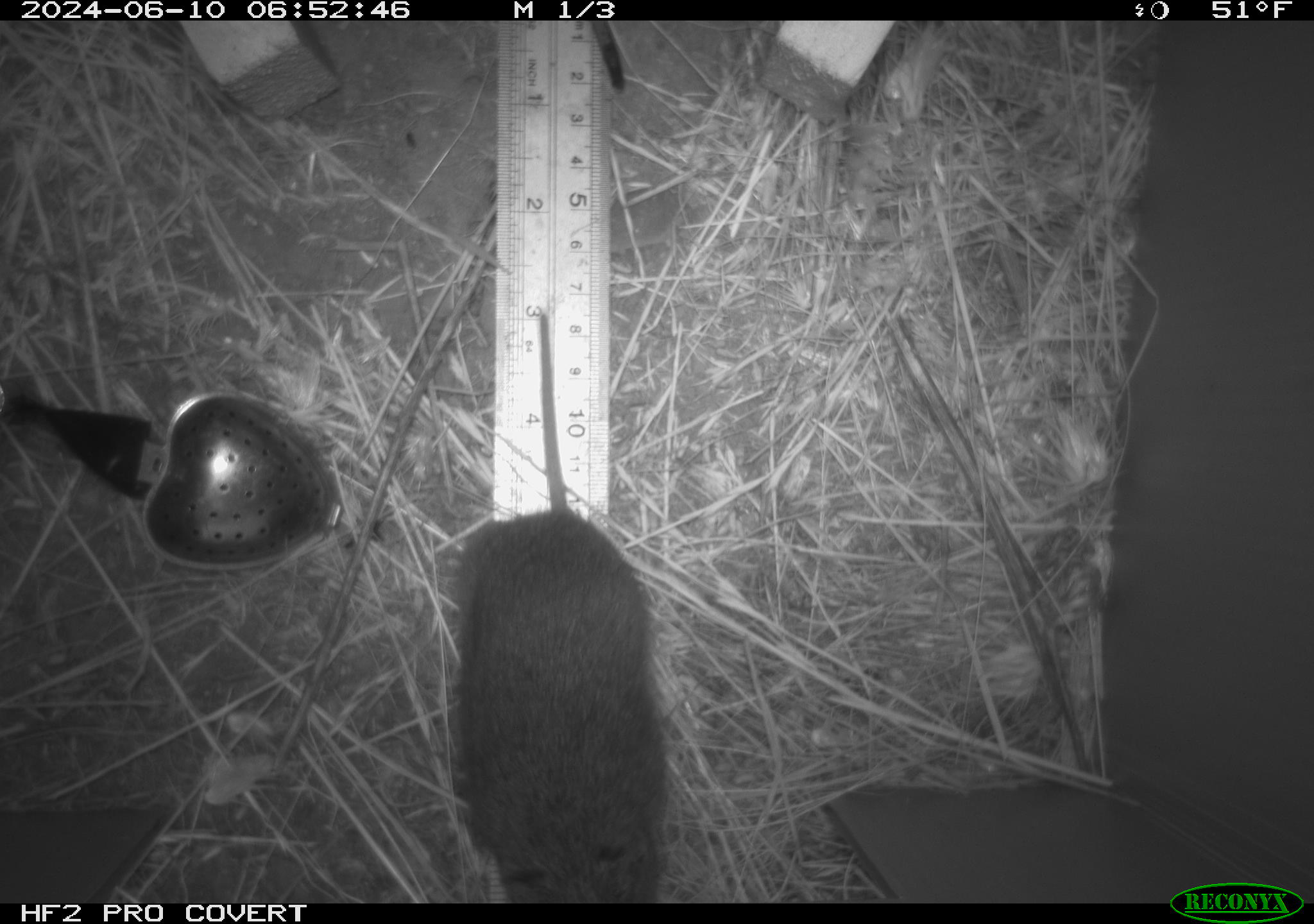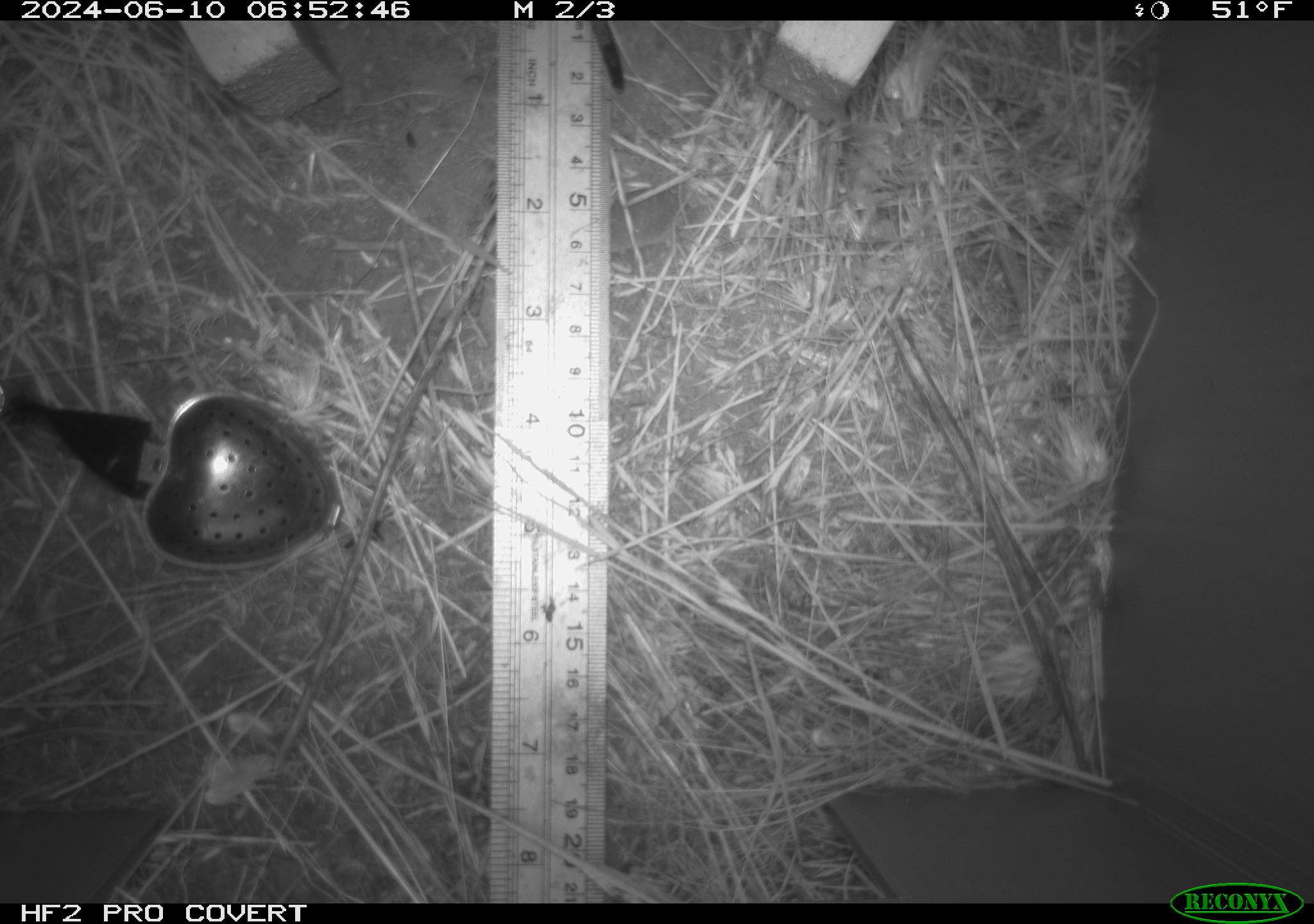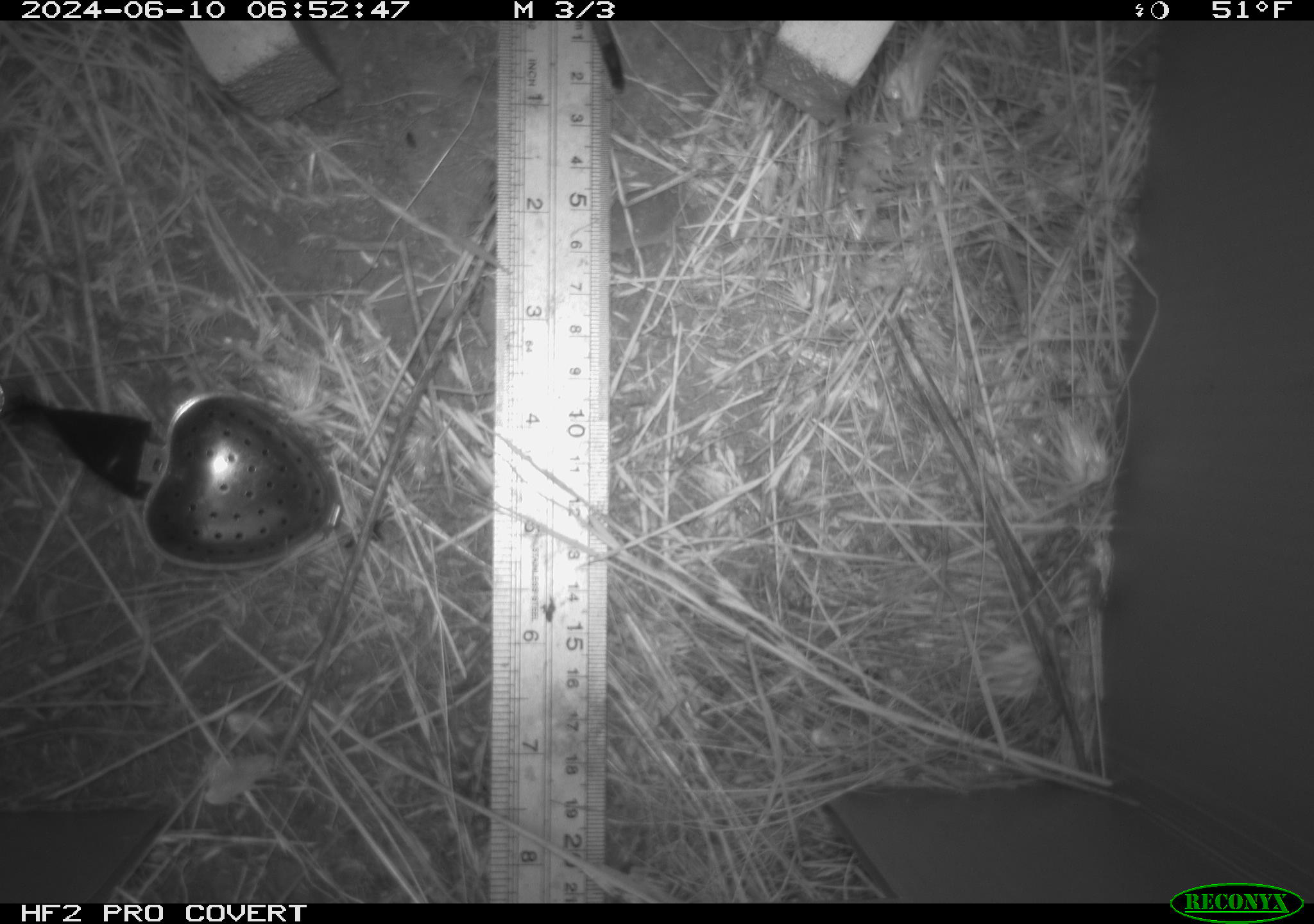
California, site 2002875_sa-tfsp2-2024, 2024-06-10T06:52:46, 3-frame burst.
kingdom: Animalia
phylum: Chordata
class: Mammalia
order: Rodentia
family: Cricetidae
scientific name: Arvicolinae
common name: voles, lemmings, and muskrats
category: arvicolinae subfamily